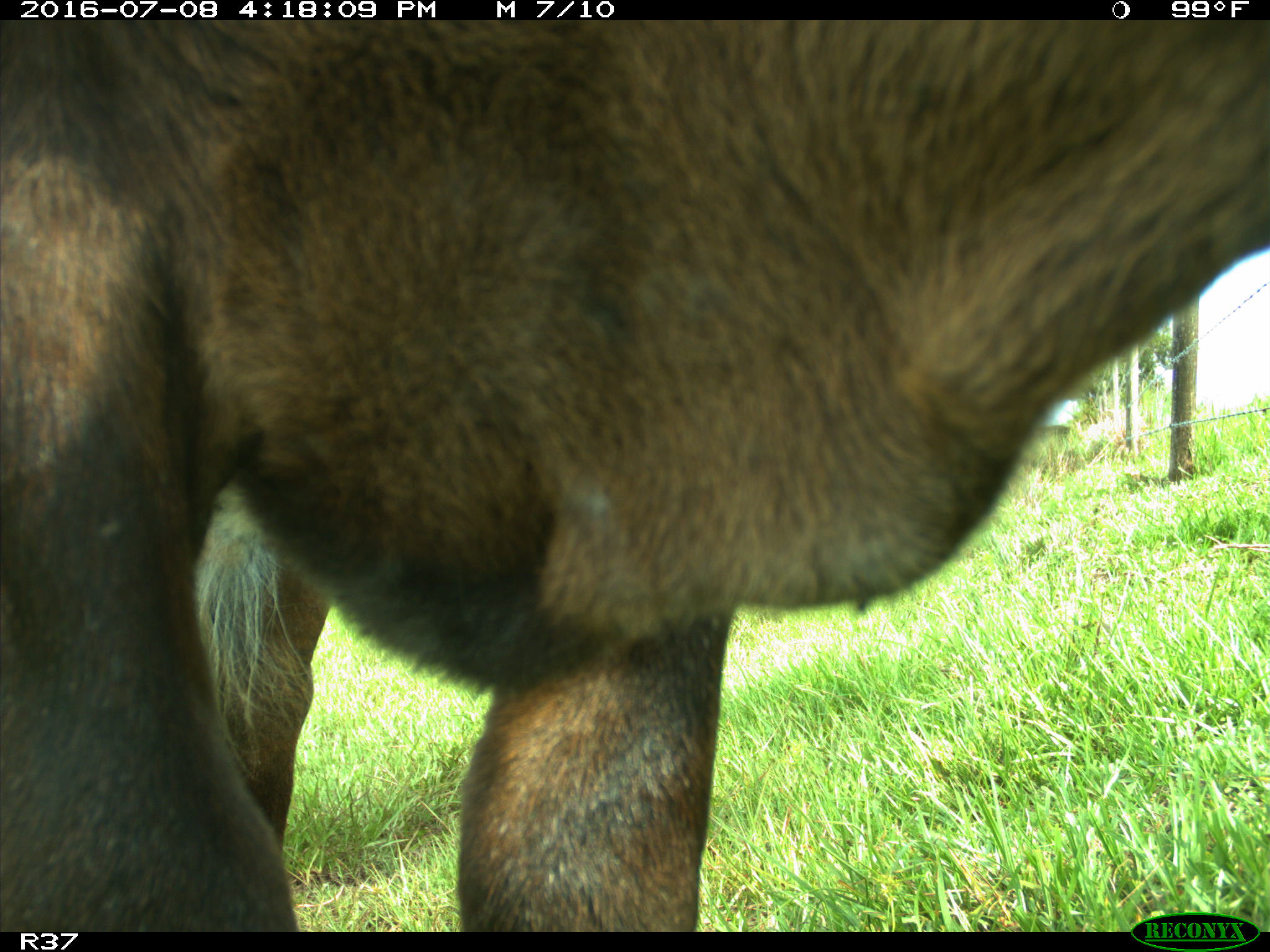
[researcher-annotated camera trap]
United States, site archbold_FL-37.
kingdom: Animalia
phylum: Chordata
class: Mammalia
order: Artiodactyla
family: Bovidae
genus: Bos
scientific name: Bos taurus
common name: domestic cow